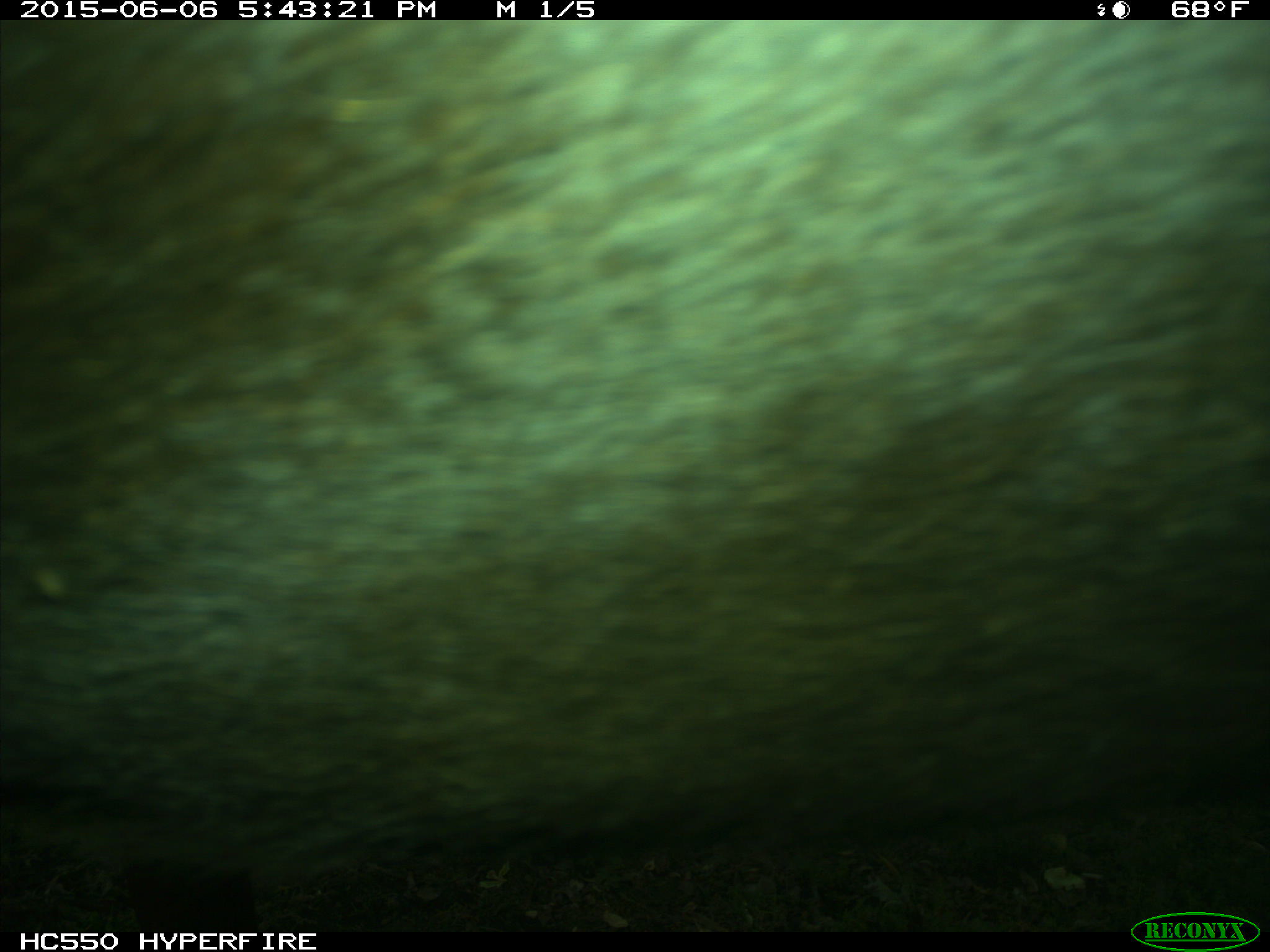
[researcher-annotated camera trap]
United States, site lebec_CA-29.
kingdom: Animalia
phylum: Chordata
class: Mammalia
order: Artiodactyla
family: Bovidae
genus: Bos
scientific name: Bos taurus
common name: domestic cow